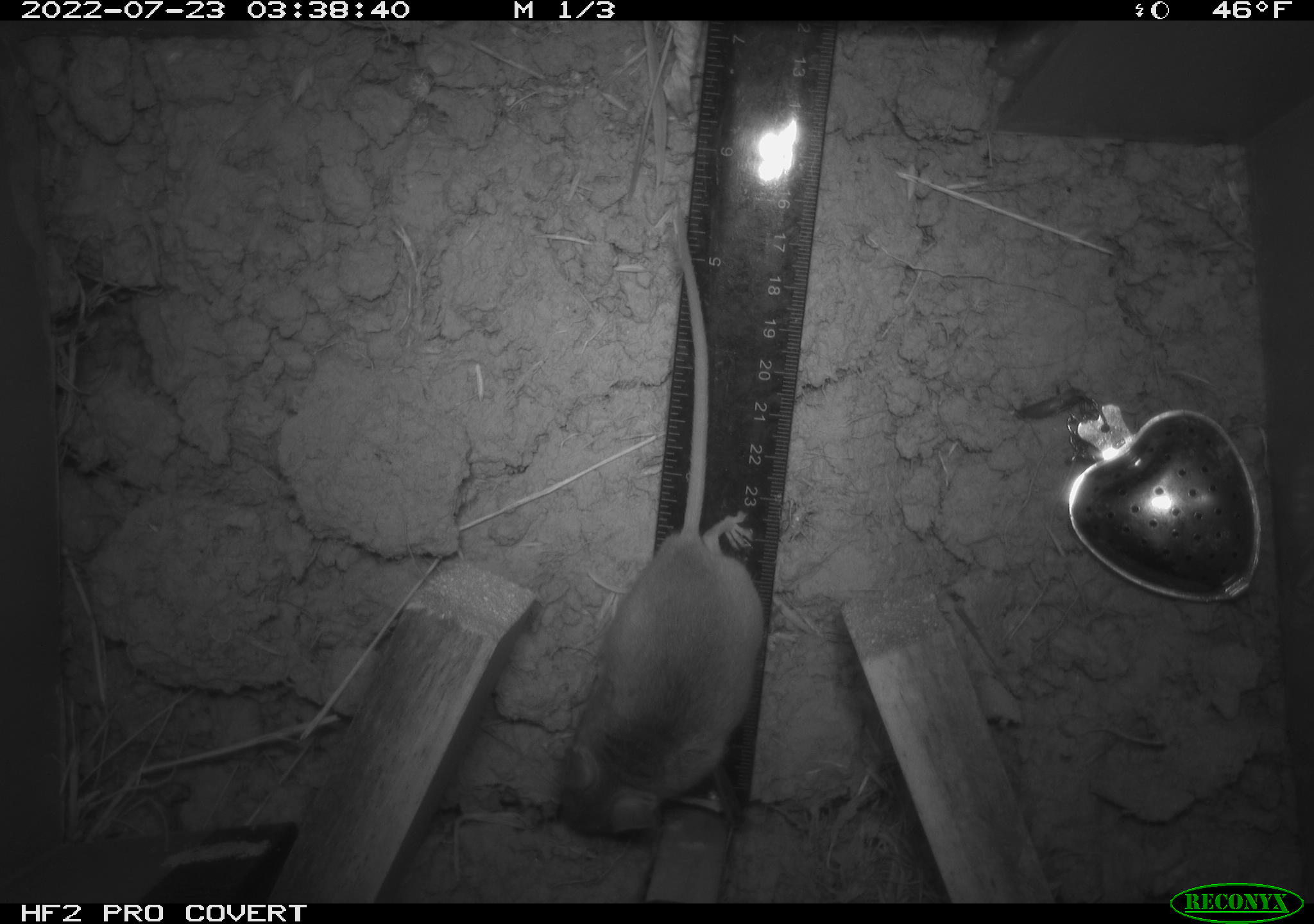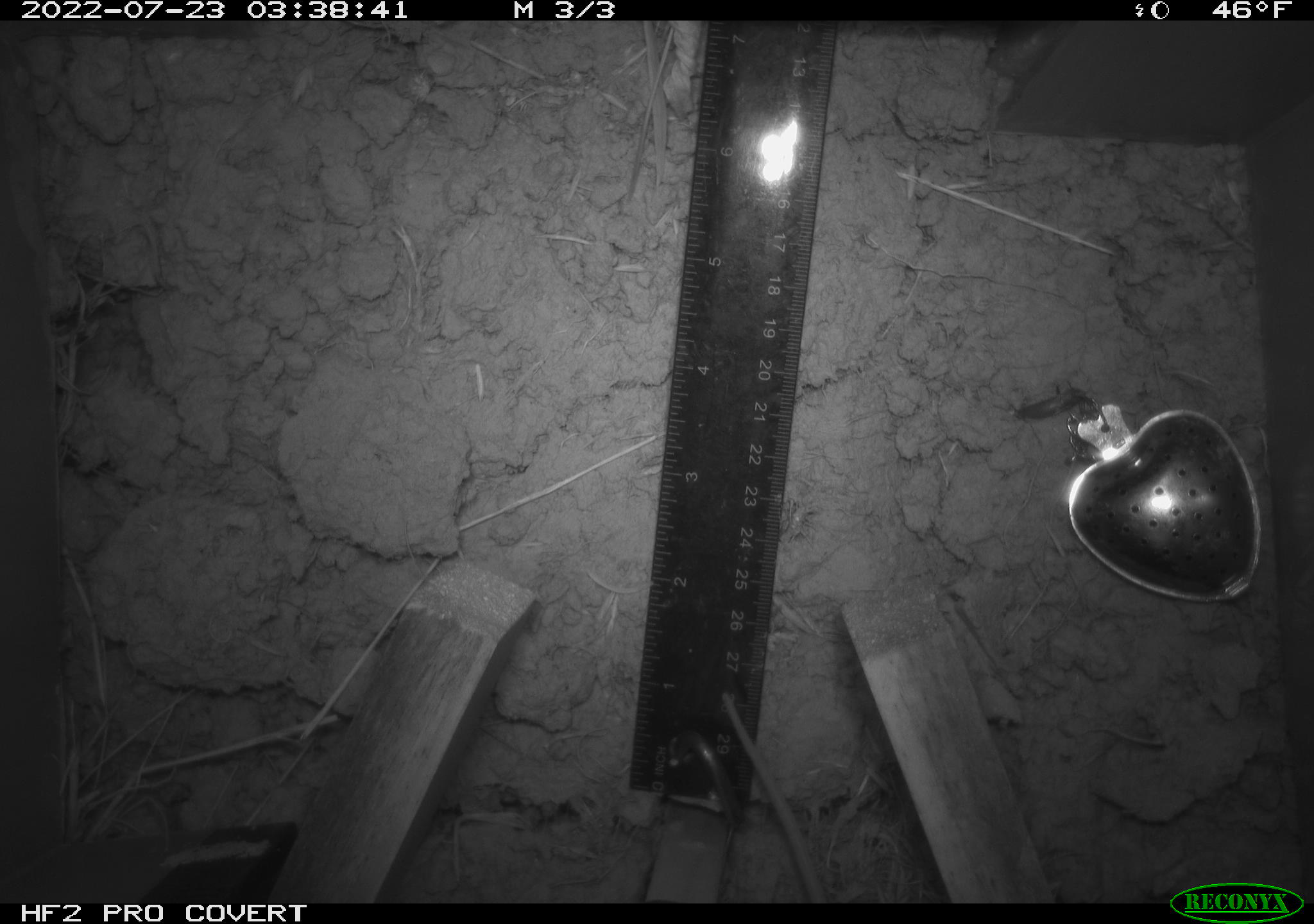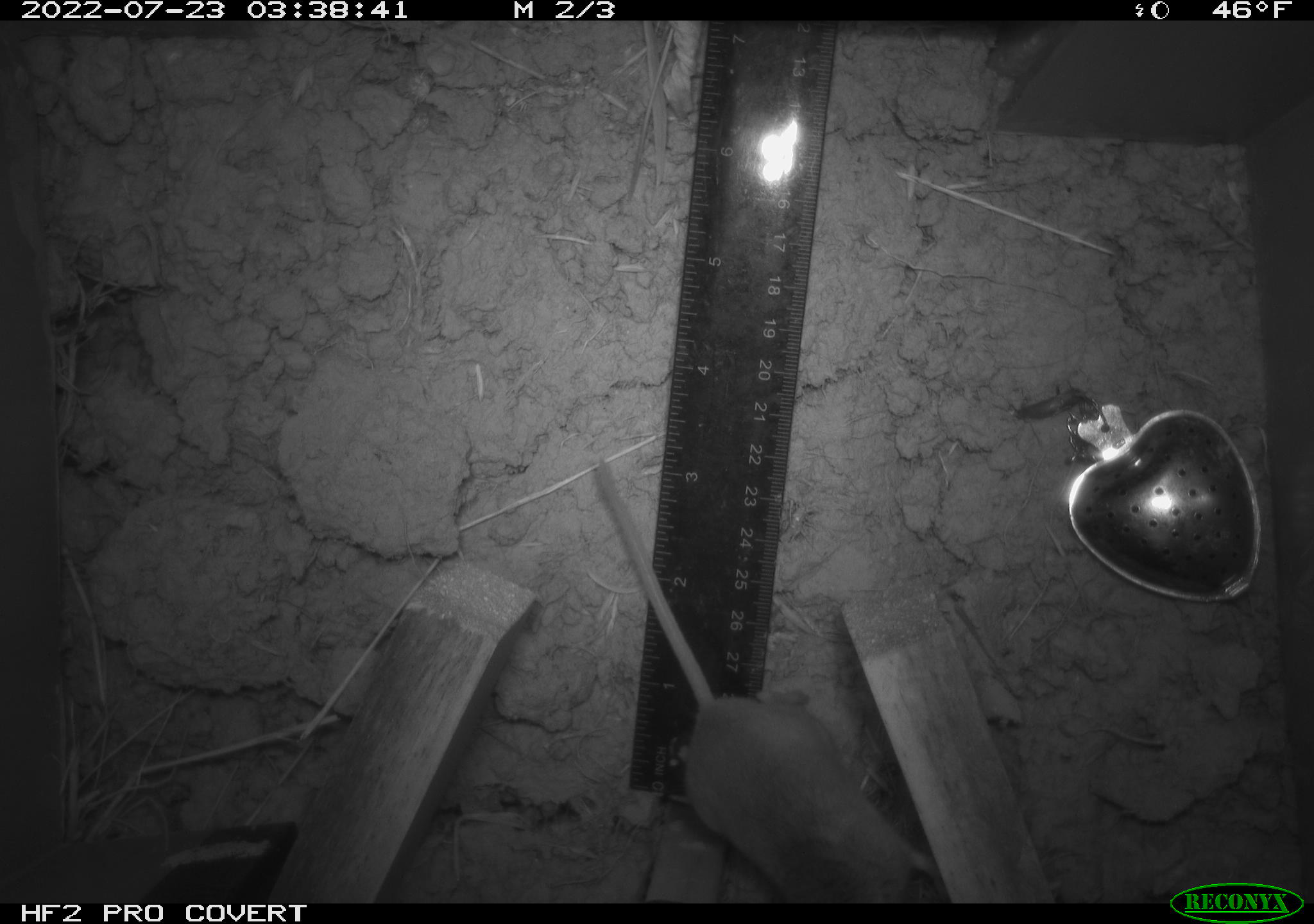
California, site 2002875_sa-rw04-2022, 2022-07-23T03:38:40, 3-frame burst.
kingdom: Animalia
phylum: Chordata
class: Mammalia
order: Rodentia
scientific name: Rodentia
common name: mouse species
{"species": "mouse species (Rodentia)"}